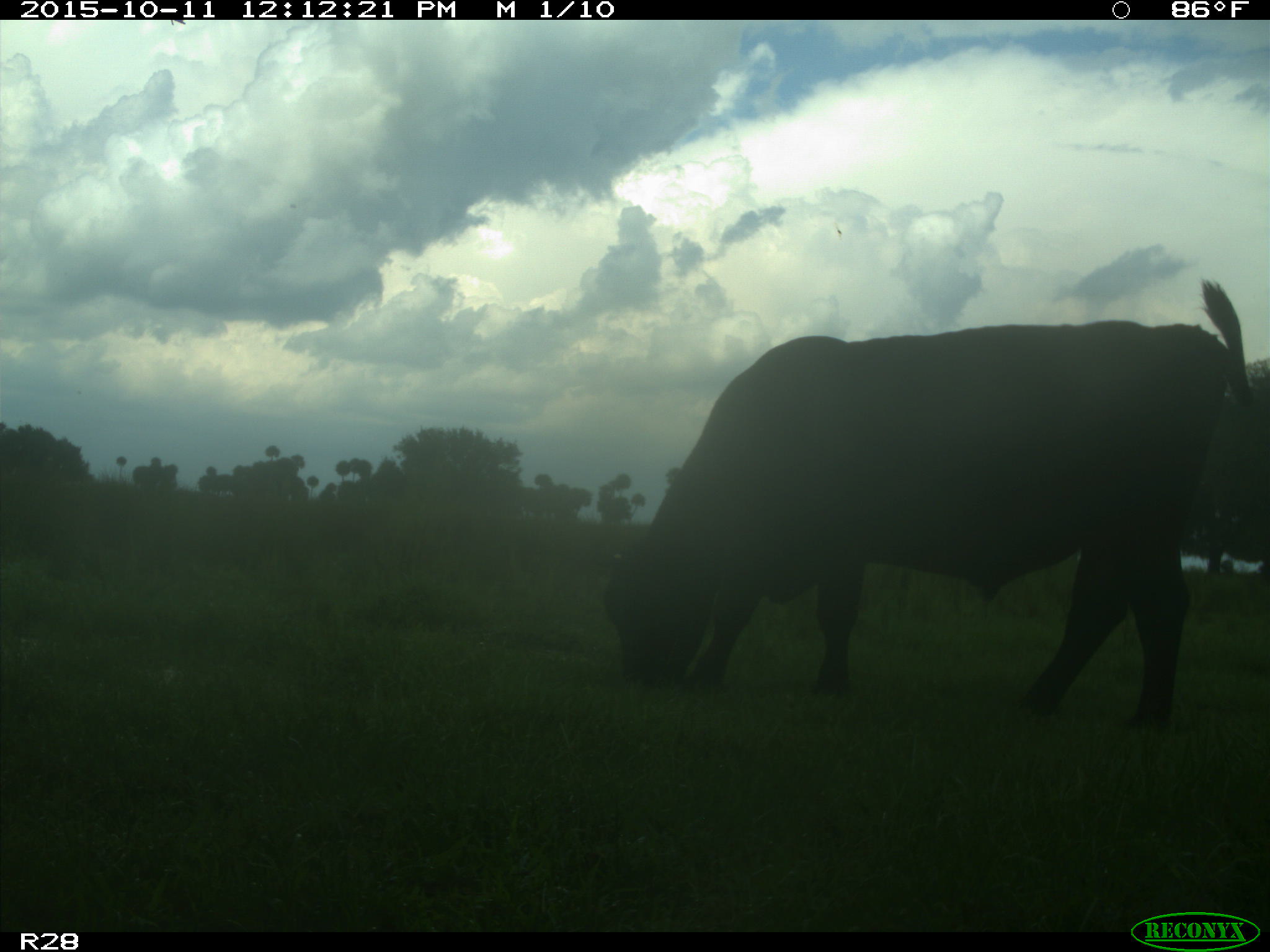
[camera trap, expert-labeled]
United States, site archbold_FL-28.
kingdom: Animalia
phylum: Chordata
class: Mammalia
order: Artiodactyla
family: Bovidae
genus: Bos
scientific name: Bos taurus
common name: domestic cow